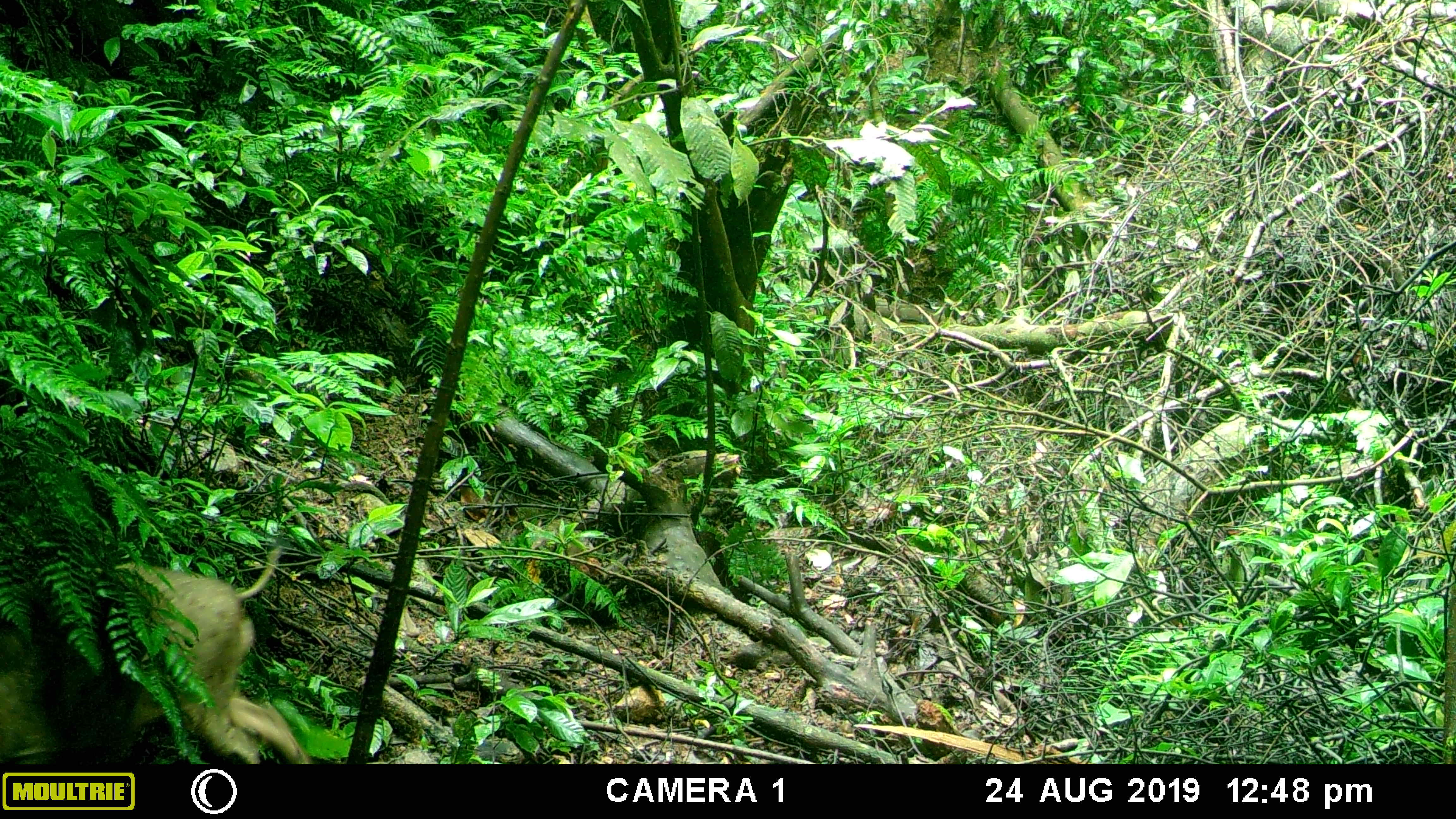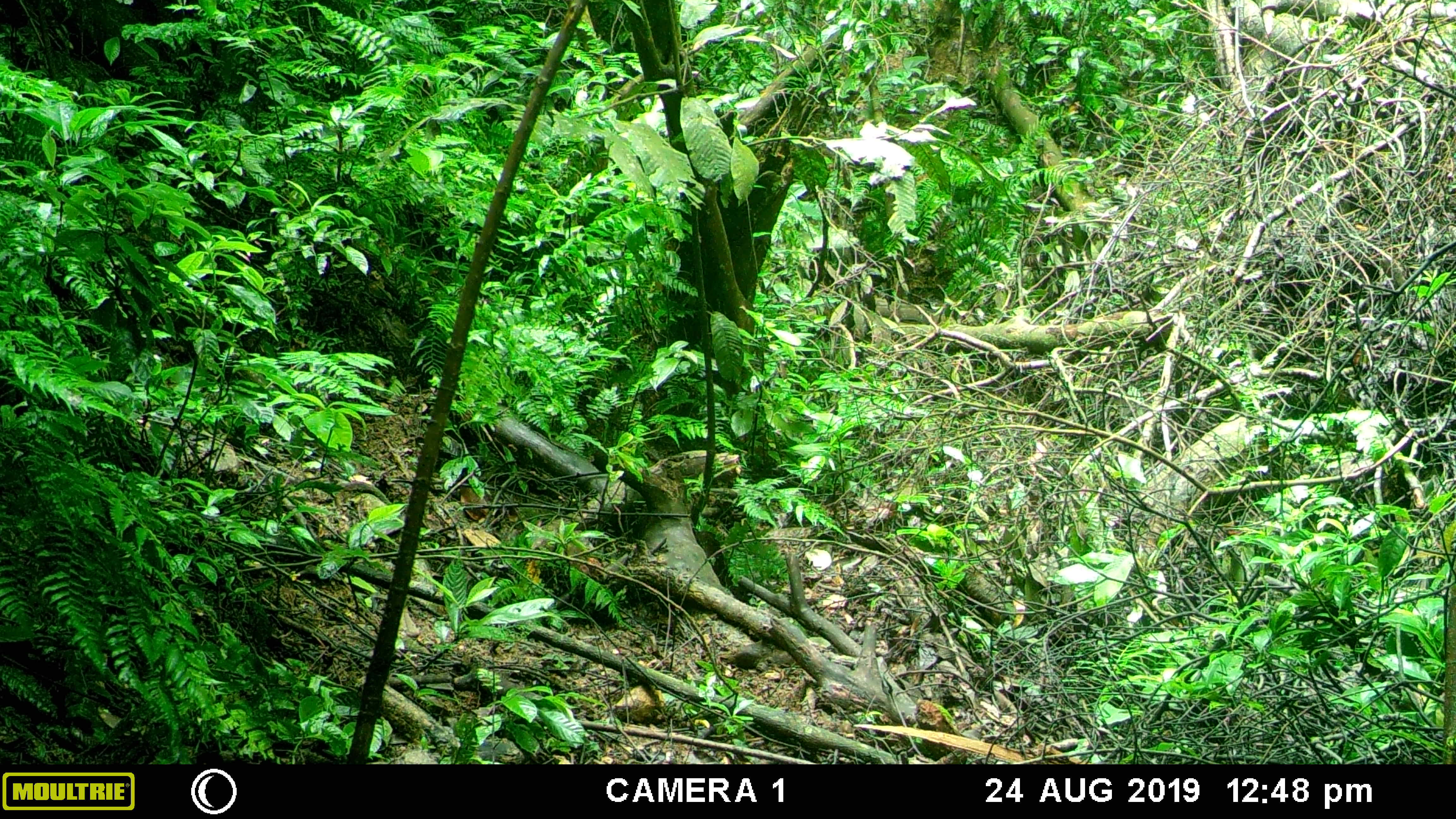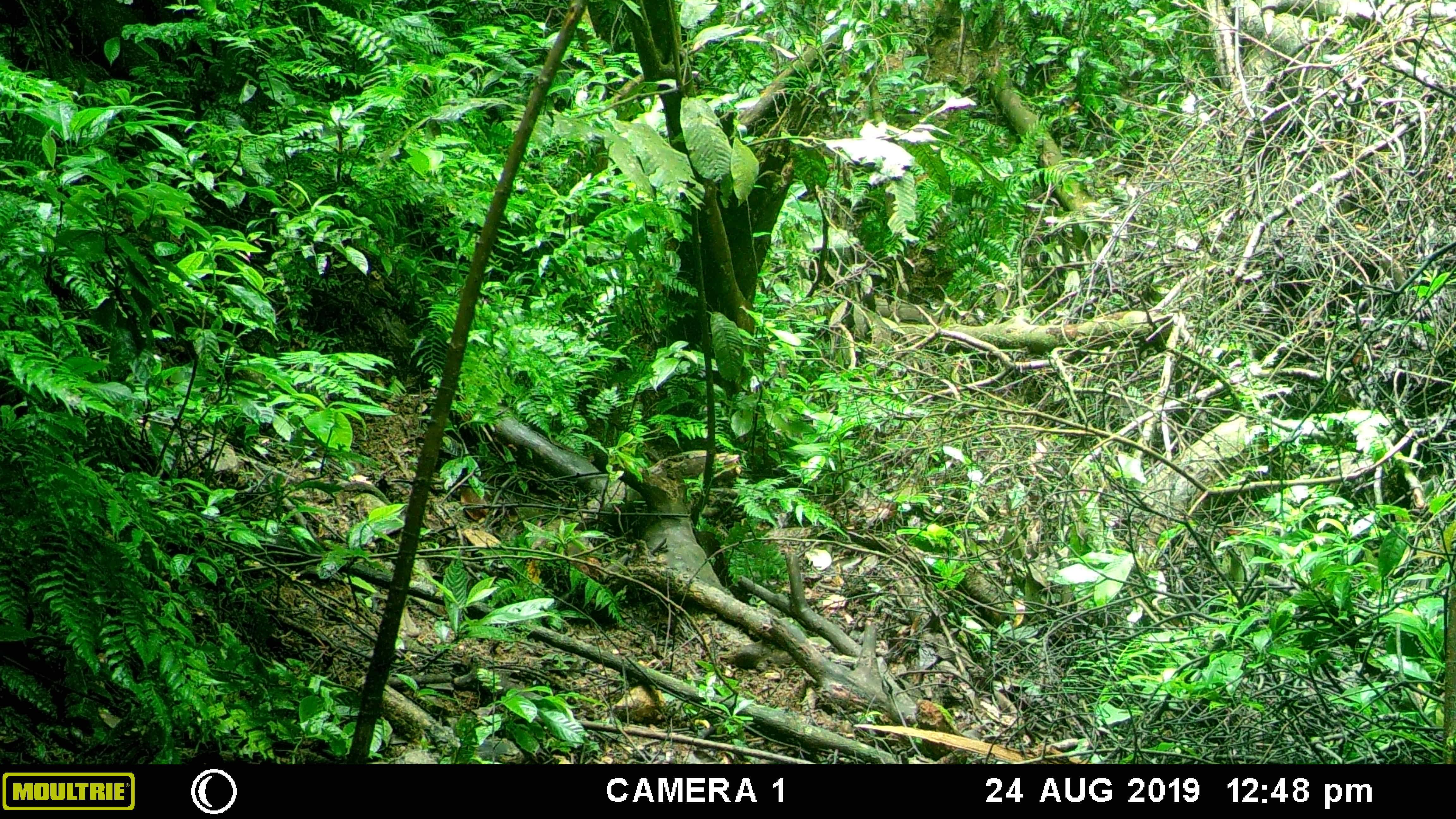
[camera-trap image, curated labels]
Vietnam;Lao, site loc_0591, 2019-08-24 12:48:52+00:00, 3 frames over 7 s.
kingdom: Animalia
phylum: Chordata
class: Mammalia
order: Artiodactyla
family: Suidae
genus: Sus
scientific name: Sus scrofa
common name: eurasian wild pig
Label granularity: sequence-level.